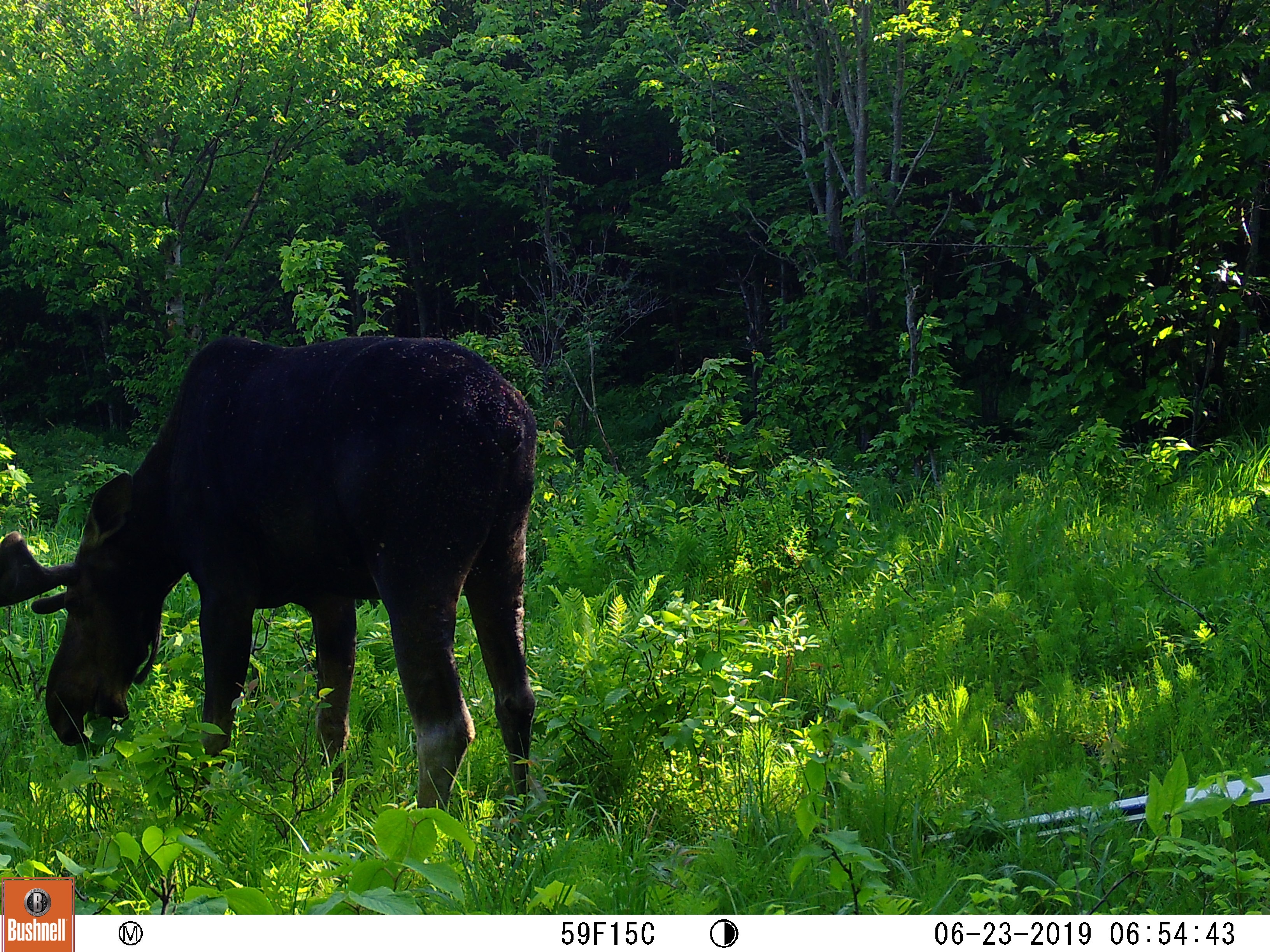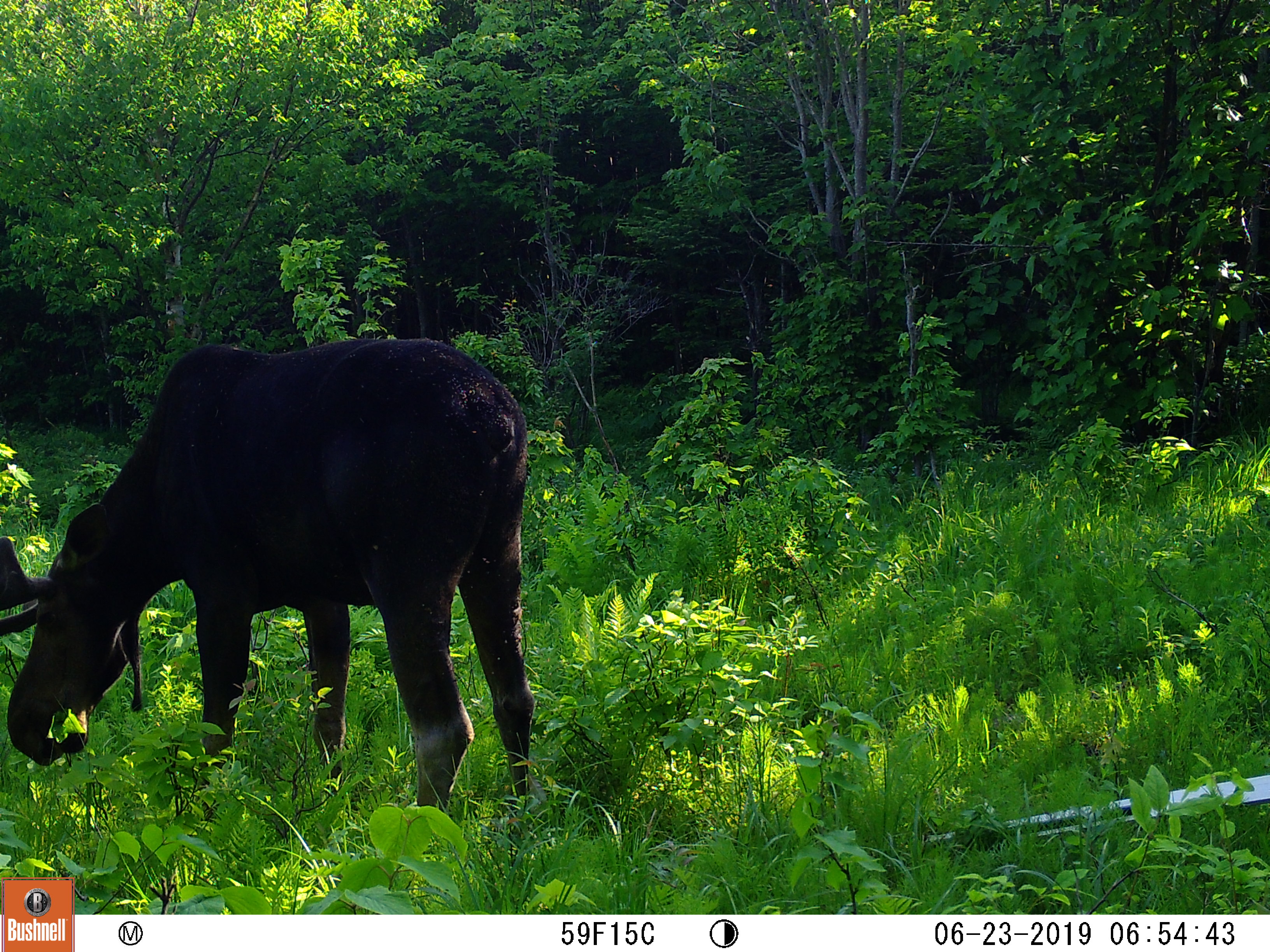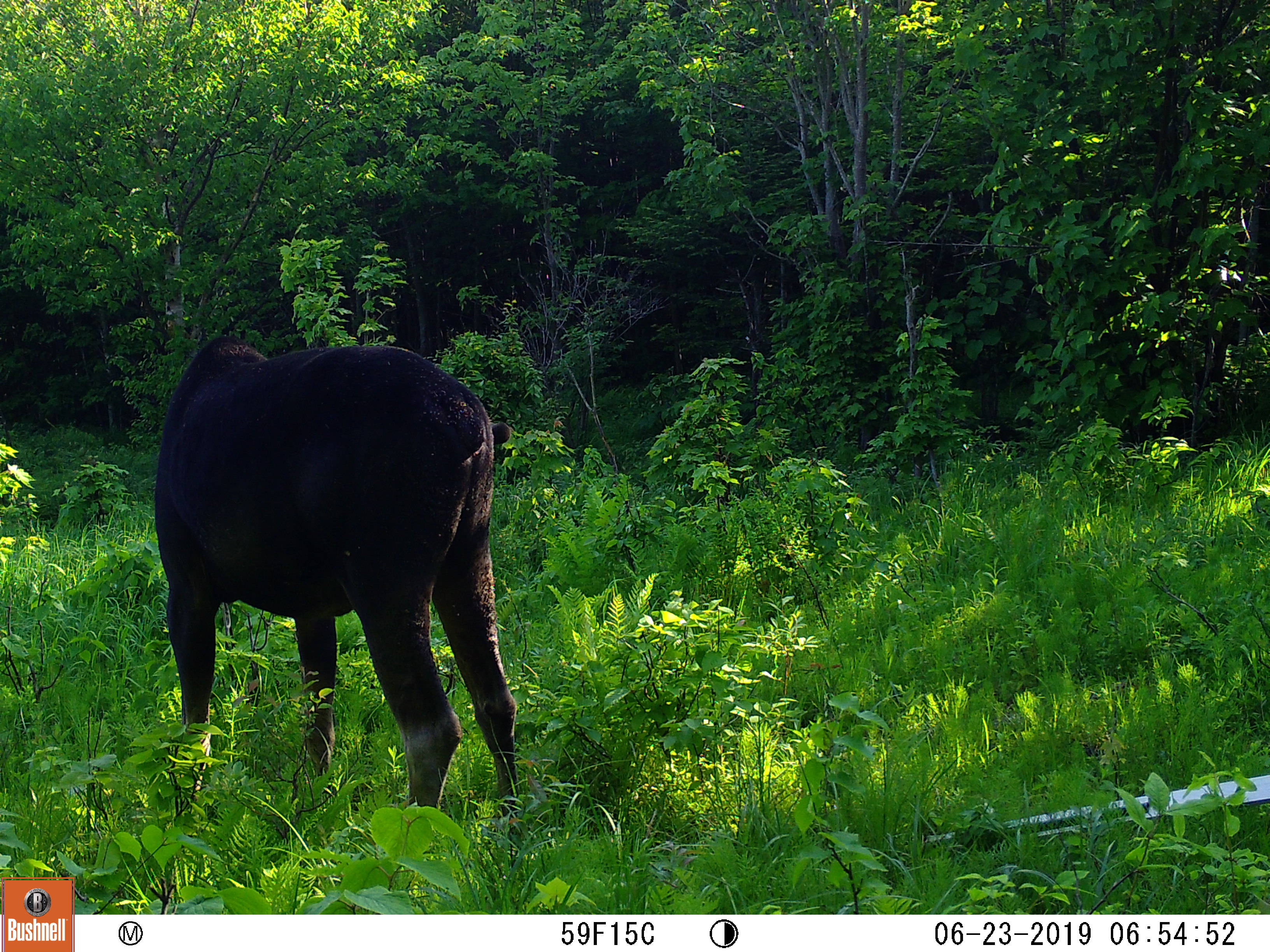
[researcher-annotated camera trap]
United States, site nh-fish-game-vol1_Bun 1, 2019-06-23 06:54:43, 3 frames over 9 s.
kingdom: Animalia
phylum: Chordata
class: Mammalia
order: Artiodactyla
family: Cervidae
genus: Alces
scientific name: Alces alces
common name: moose